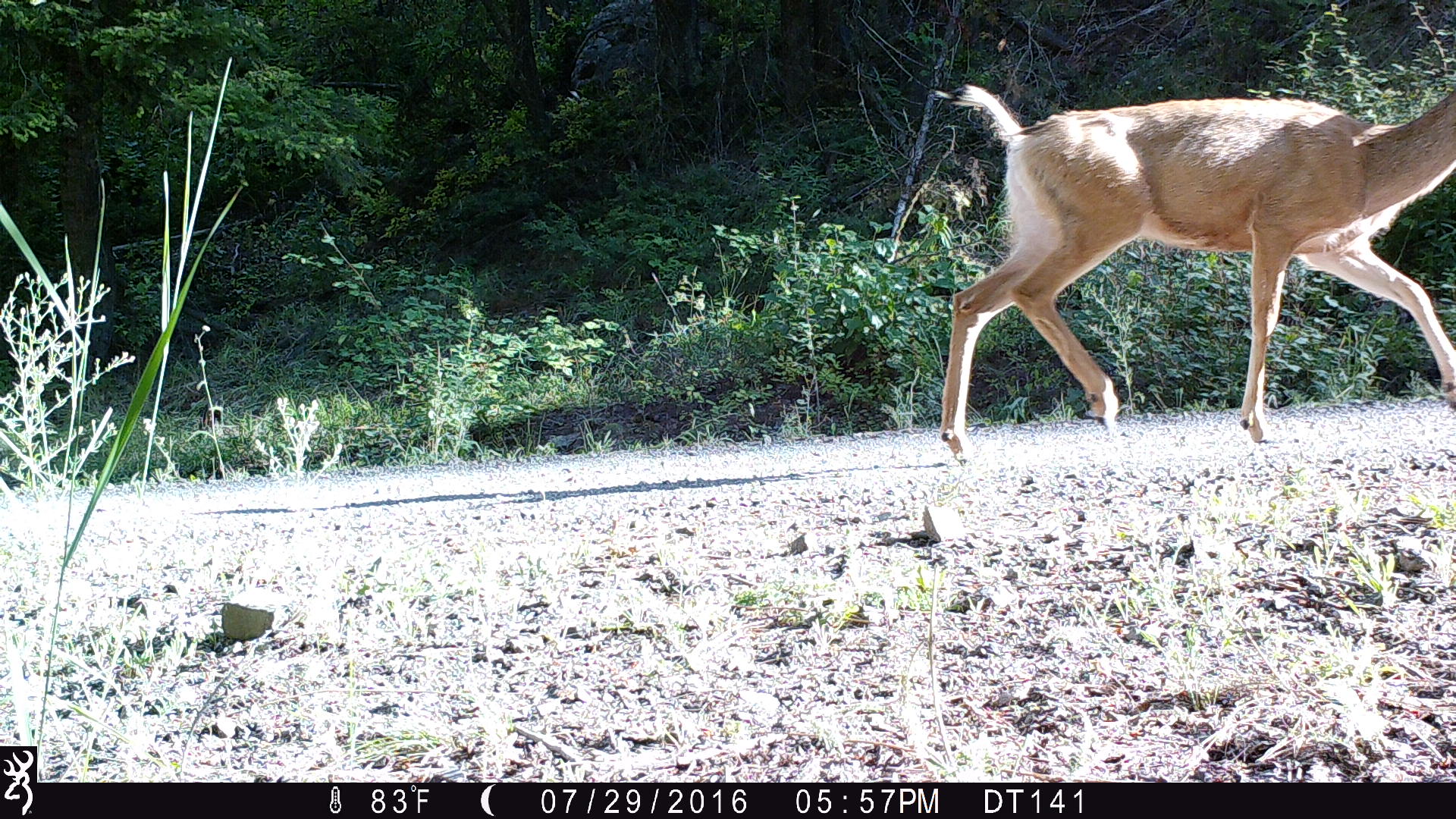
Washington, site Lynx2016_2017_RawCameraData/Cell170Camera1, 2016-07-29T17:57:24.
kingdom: Animalia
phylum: Chordata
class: Mammalia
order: Artiodactyla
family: Cervidae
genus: Odocoileus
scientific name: Odocoileus hemionus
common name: mule deer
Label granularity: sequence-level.